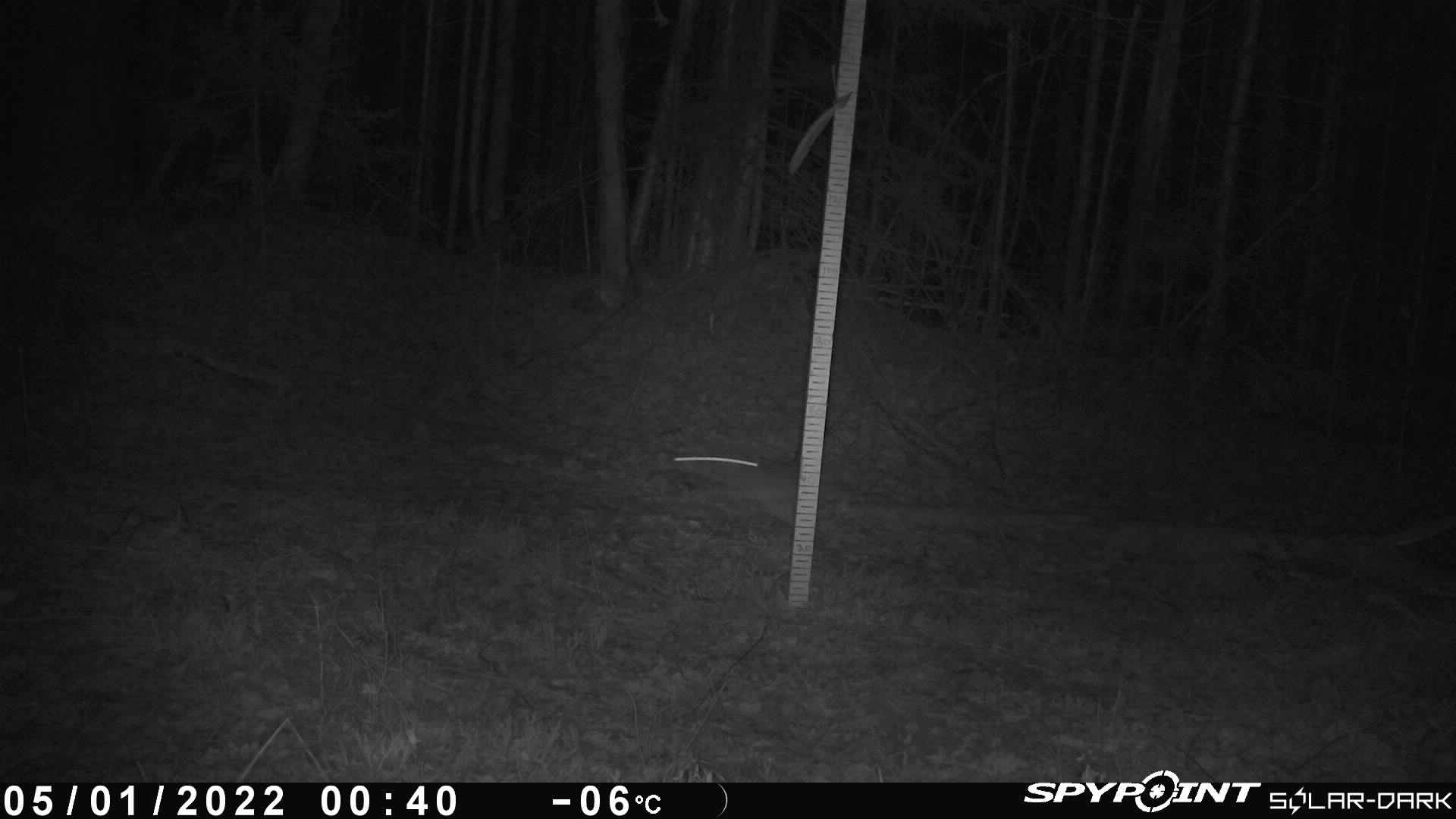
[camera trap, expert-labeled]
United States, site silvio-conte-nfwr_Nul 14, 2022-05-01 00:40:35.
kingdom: Animalia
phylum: Chordata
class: Mammalia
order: Lagomorpha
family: Leporidae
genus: Lepus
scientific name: Lepus americanus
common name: snowshoe hare